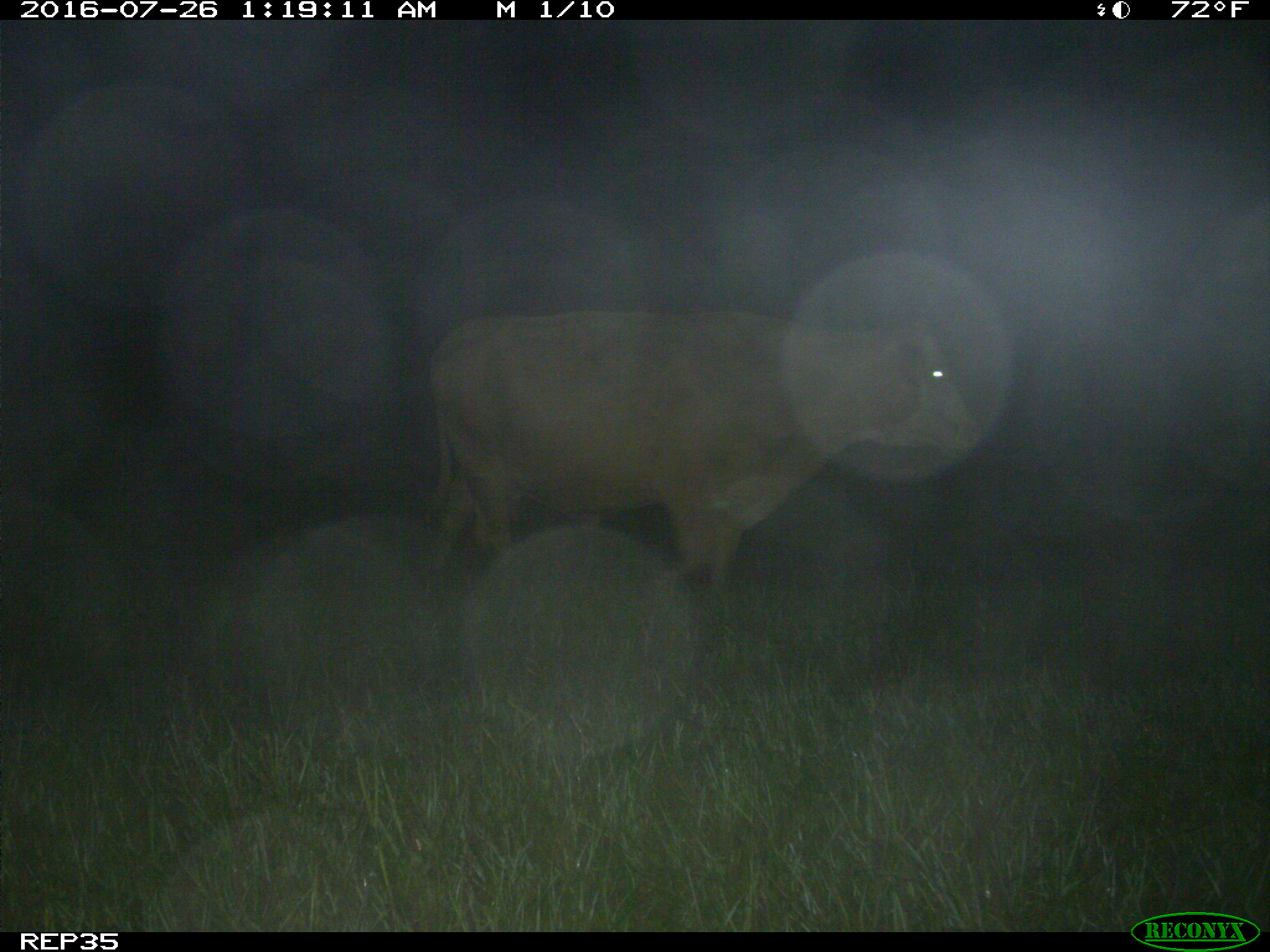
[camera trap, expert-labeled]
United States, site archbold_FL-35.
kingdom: Animalia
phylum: Chordata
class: Mammalia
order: Artiodactyla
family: Bovidae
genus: Bos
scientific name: Bos taurus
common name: domestic cow